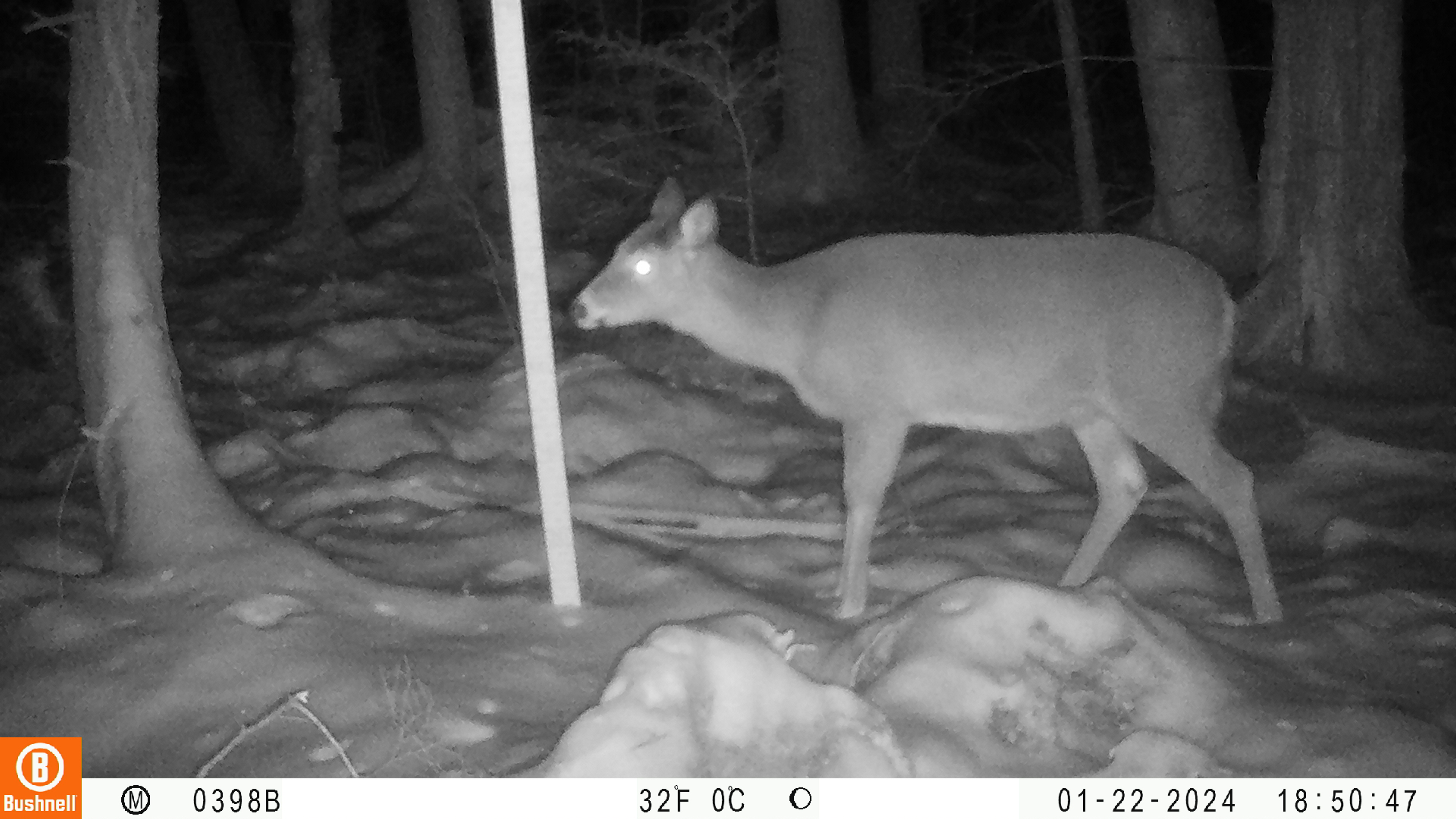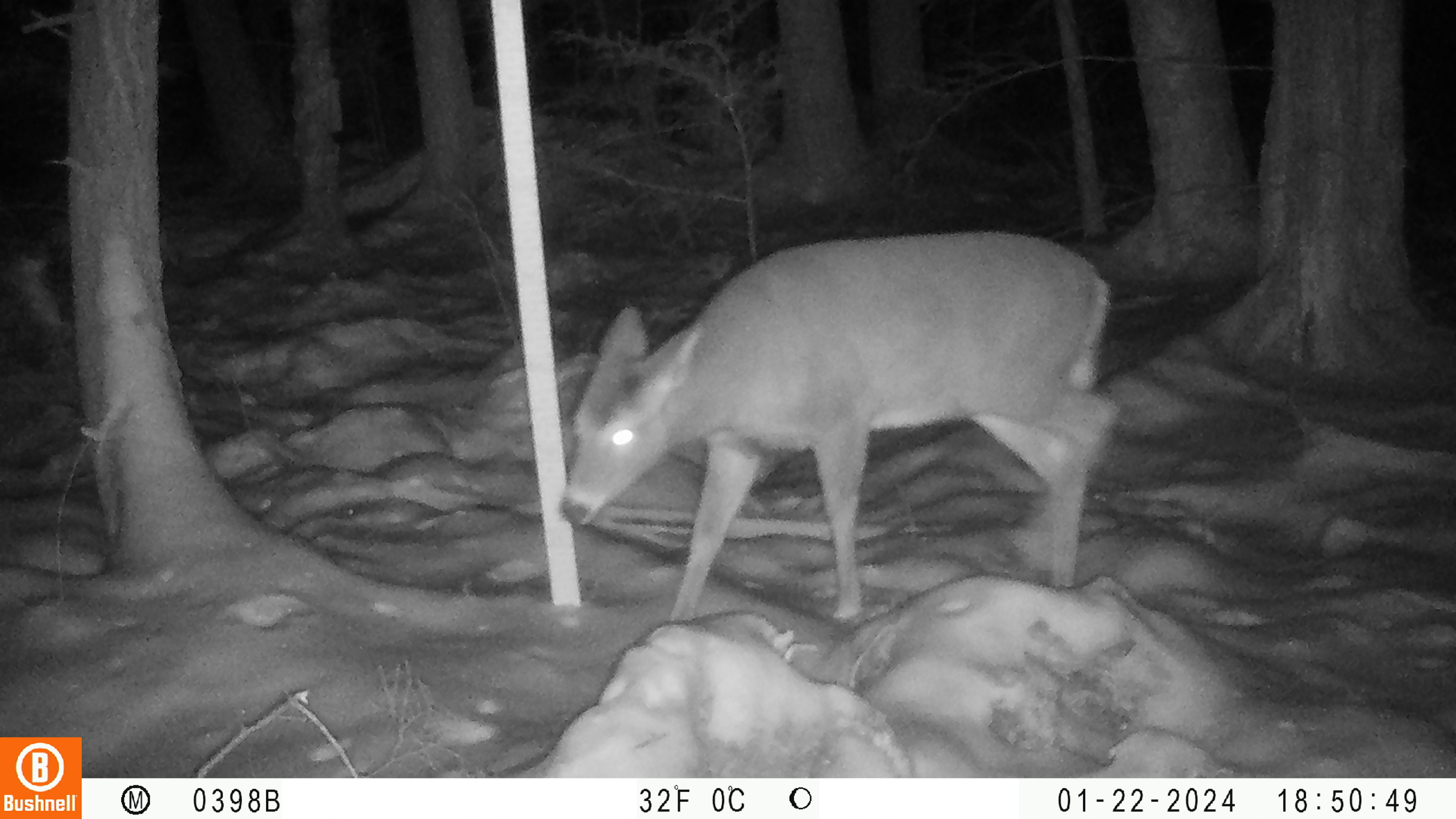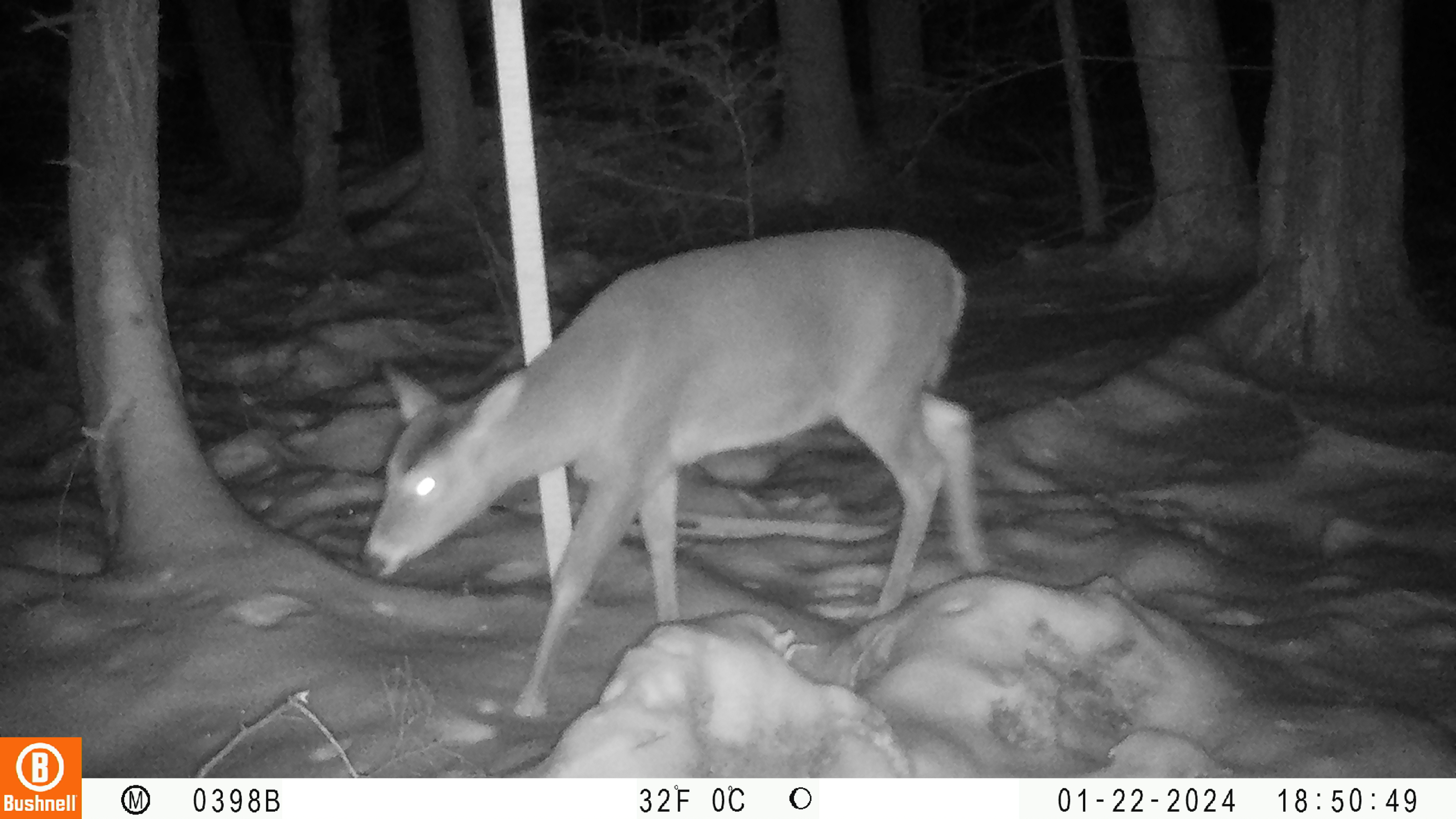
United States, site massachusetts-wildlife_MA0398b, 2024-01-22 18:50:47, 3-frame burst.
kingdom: Animalia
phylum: Chordata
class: Mammalia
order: Artiodactyla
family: Cervidae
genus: Odocoileus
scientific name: Odocoileus virginianus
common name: white-tailed deer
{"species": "white-tailed deer (Odocoileus virginianus)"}